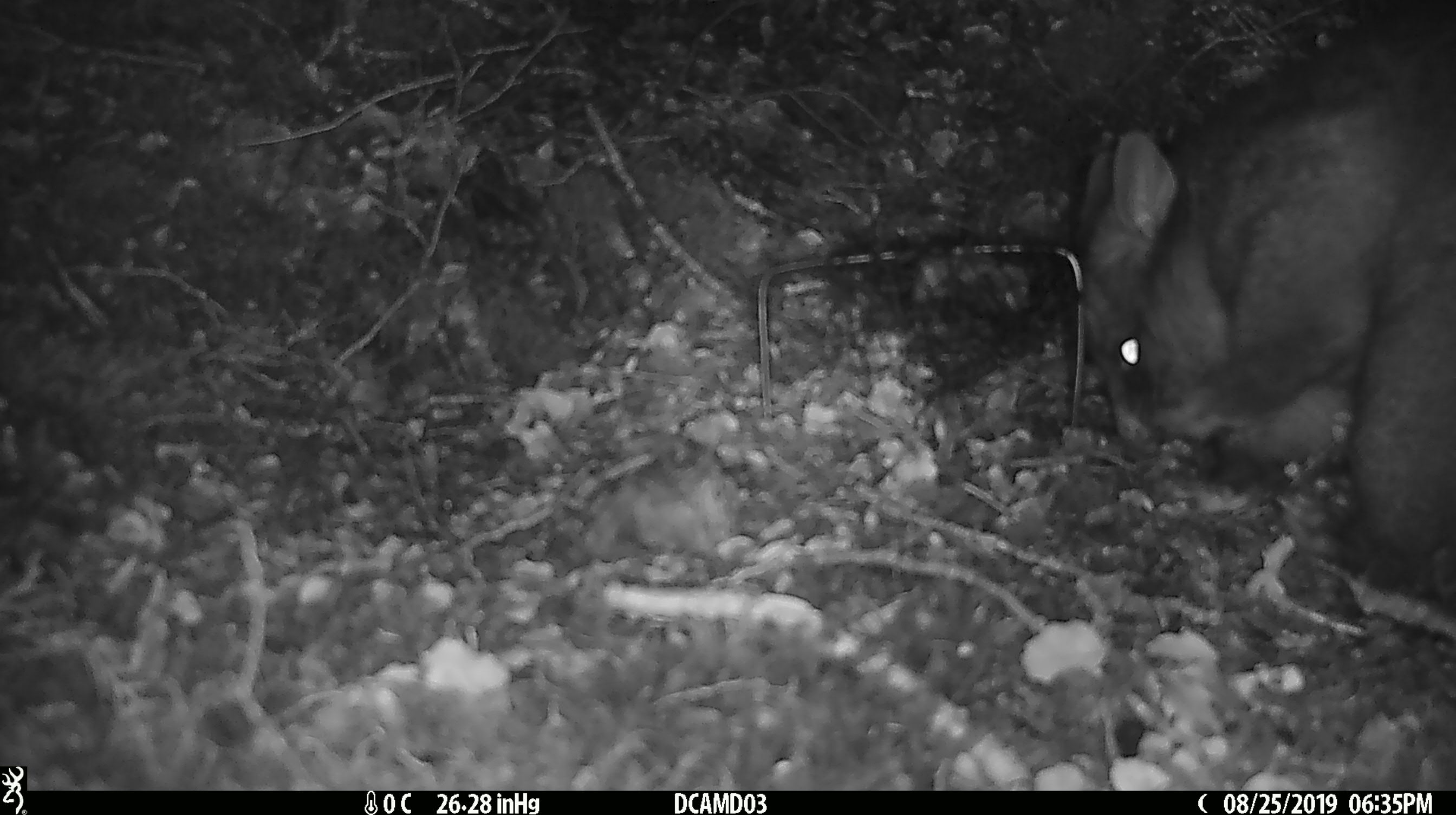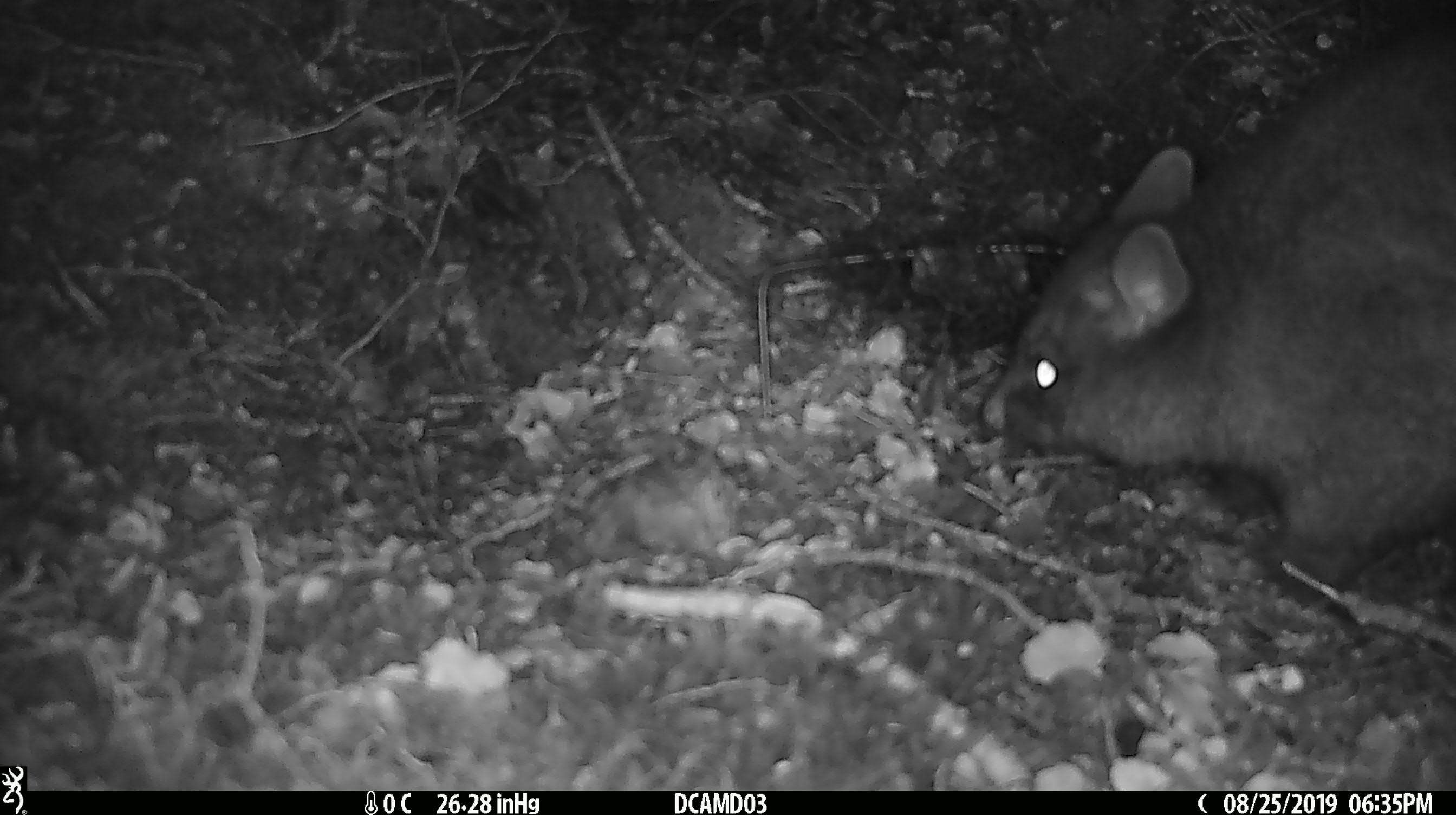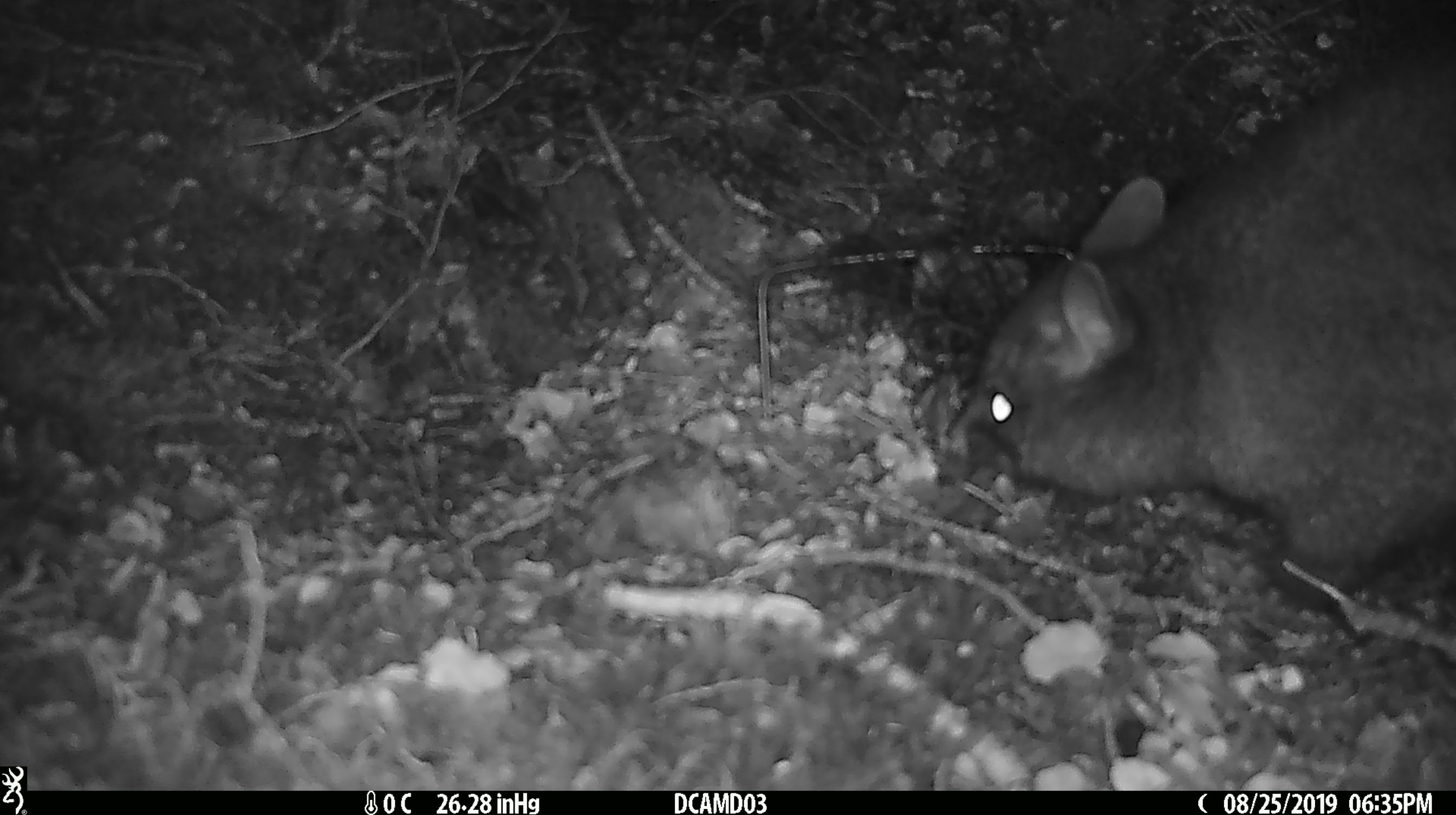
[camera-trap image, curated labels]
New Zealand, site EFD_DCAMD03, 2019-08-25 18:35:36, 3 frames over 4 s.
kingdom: Animalia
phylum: Chordata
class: Mammalia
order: Diprotodontia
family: Phalangeridae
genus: Trichosurus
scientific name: Trichosurus vulpecula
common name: common brushtail possum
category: possum